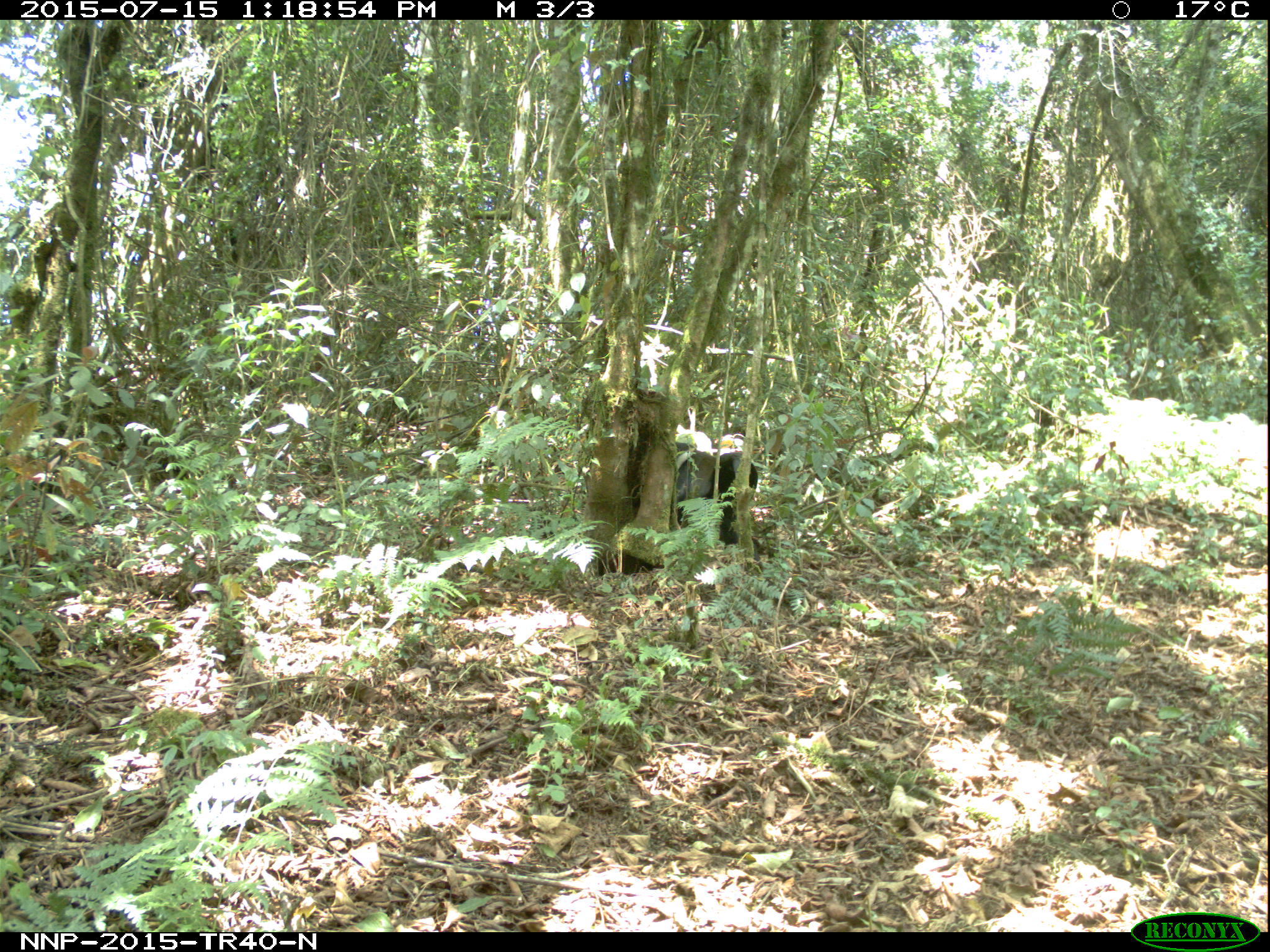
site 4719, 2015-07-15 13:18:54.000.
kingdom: Animalia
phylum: Chordata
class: Mammalia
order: Primates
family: Cercopithecidae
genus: Allochrocebus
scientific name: Allochrocebus lhoesti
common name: l'hoest's monkey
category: cercopithecus lhoesti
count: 1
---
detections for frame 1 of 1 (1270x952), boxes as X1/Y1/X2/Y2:
cercopithecus lhoesti: 674/424/762/559